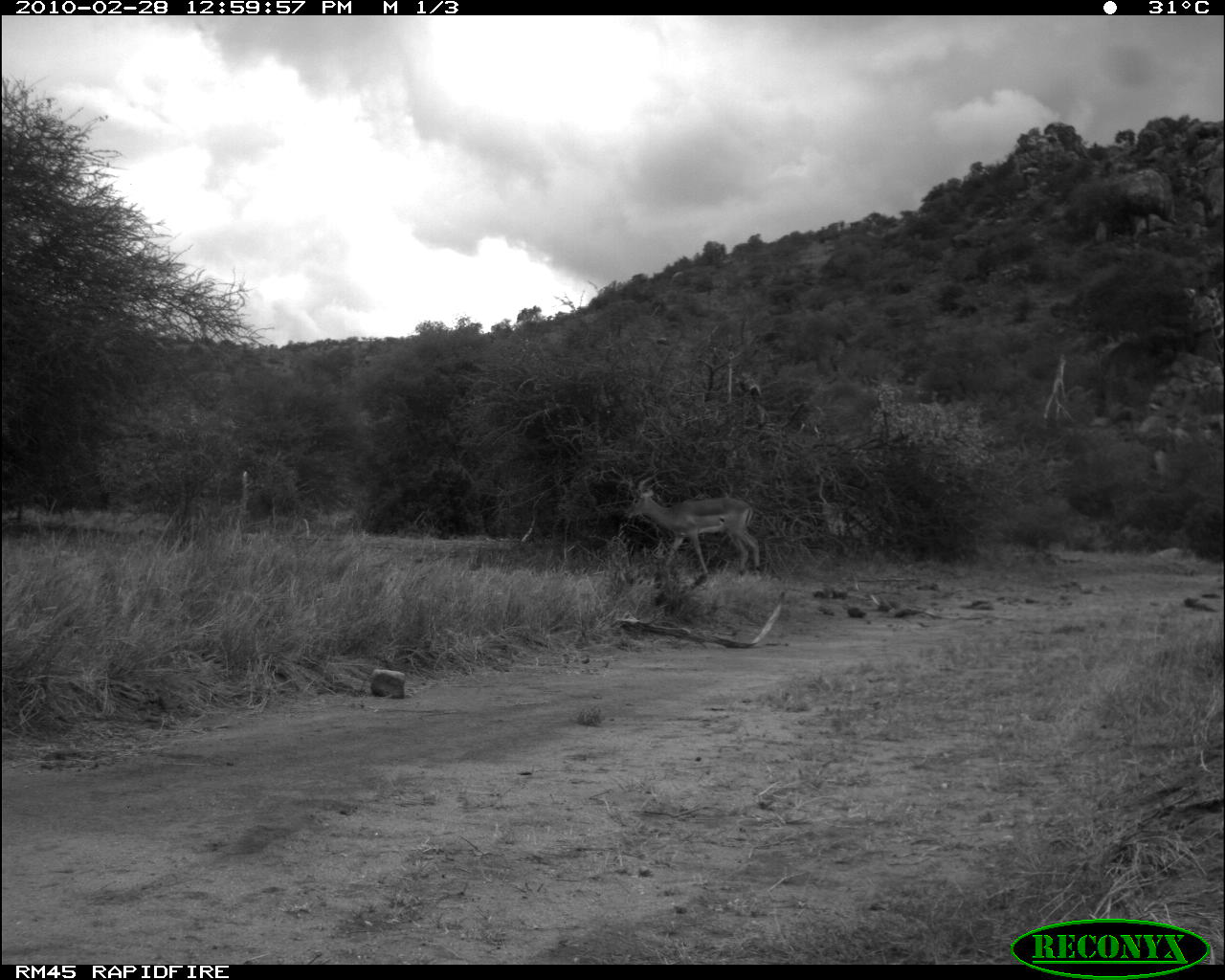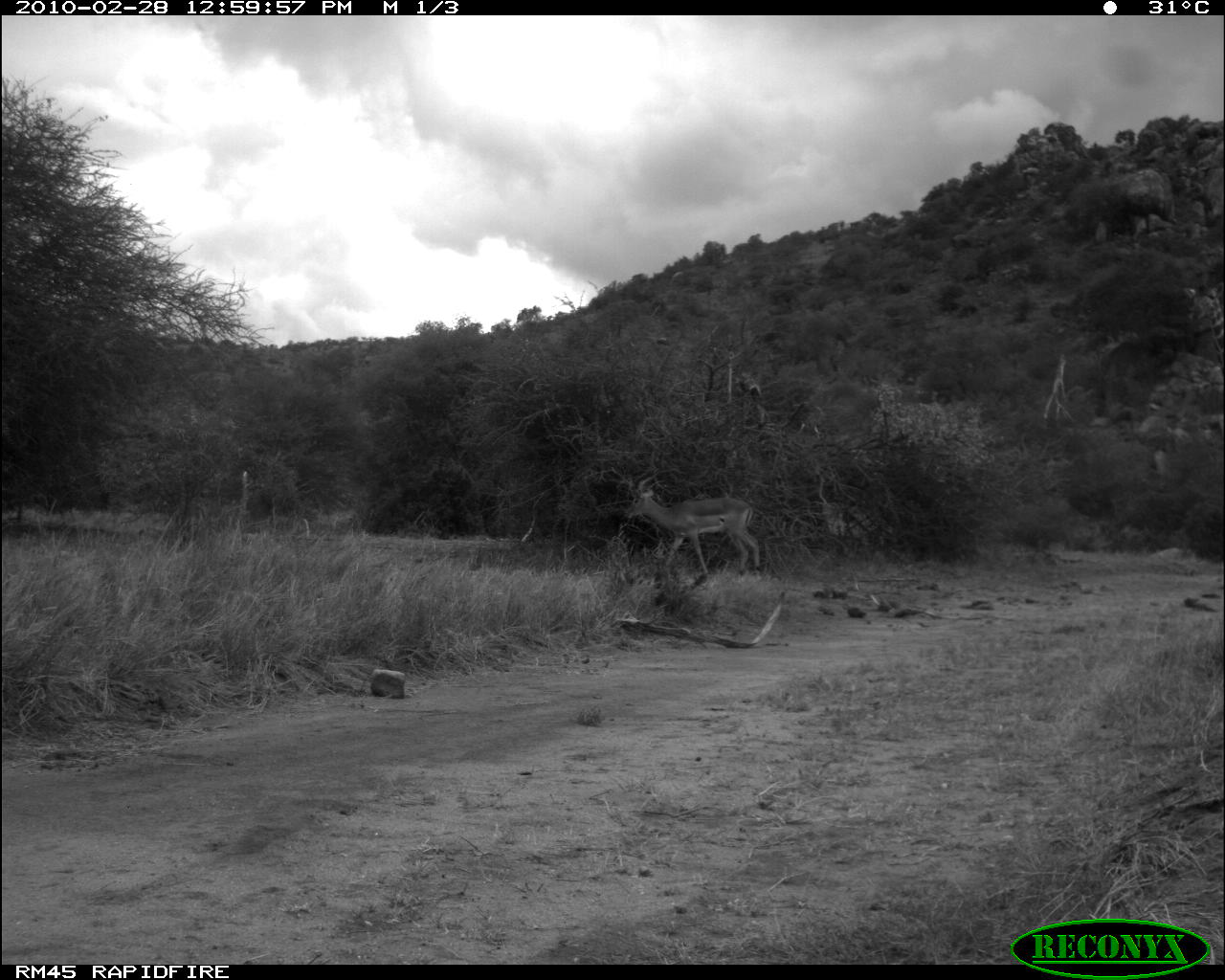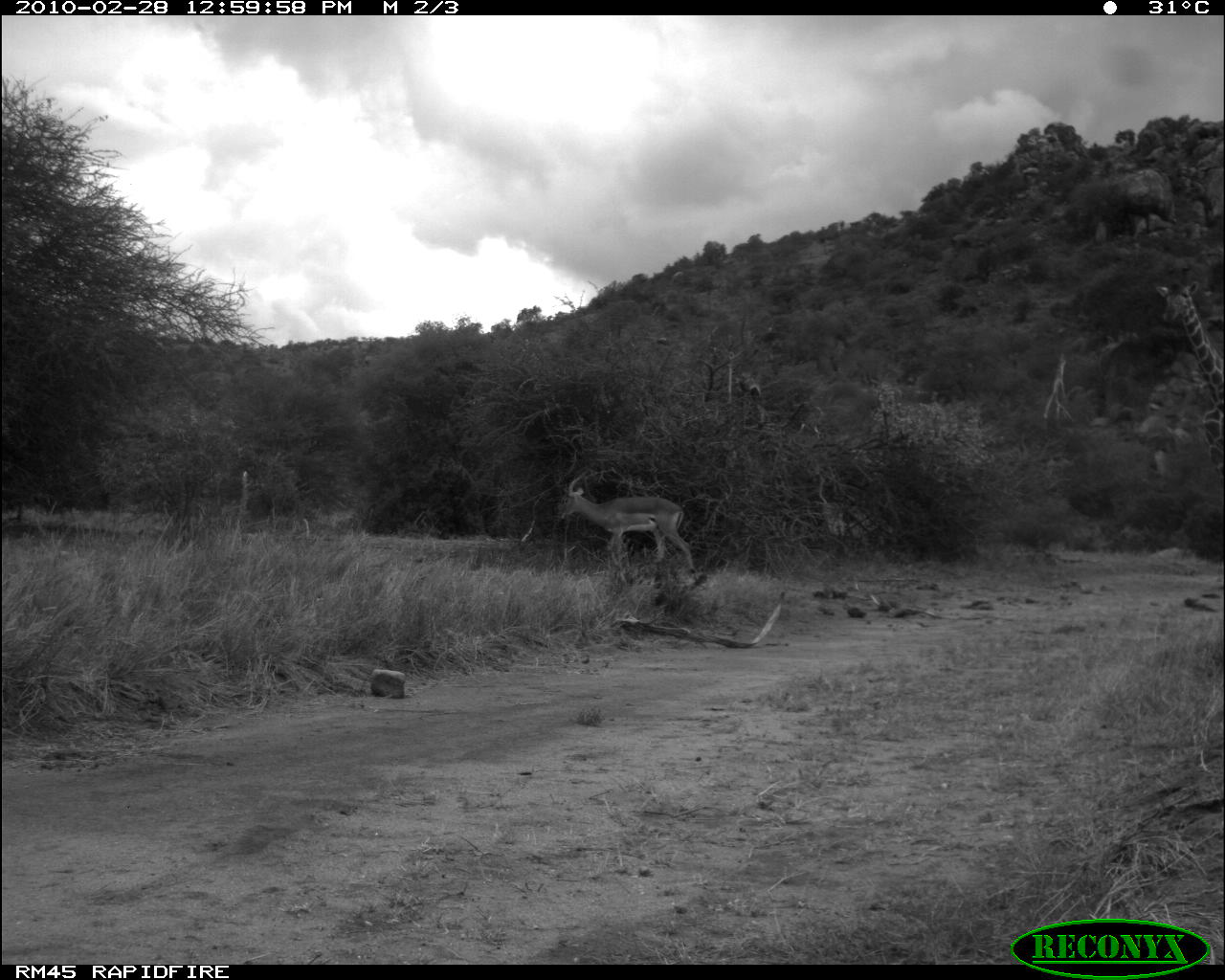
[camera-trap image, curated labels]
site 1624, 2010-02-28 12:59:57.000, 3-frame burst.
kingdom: Animalia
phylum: Chordata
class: Mammalia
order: Artiodactyla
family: Bovidae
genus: Aepyceros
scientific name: Aepyceros melampus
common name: impala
Aepyceros melampus (impala), count 1.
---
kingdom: Animalia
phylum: Chordata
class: Mammalia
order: Artiodactyla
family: Giraffidae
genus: Giraffa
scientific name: Giraffa camelopardalis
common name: giraffe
Giraffa camelopardalis (giraffe), count 1.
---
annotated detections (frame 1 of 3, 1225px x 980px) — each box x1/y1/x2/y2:
aepyceros melampus: 623/472/762/587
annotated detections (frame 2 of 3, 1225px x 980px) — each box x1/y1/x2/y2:
giraffa camelopardalis: 623/466/761/580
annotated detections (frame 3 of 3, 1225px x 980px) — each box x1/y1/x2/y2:
aepyceros melampus: 555/467/697/587